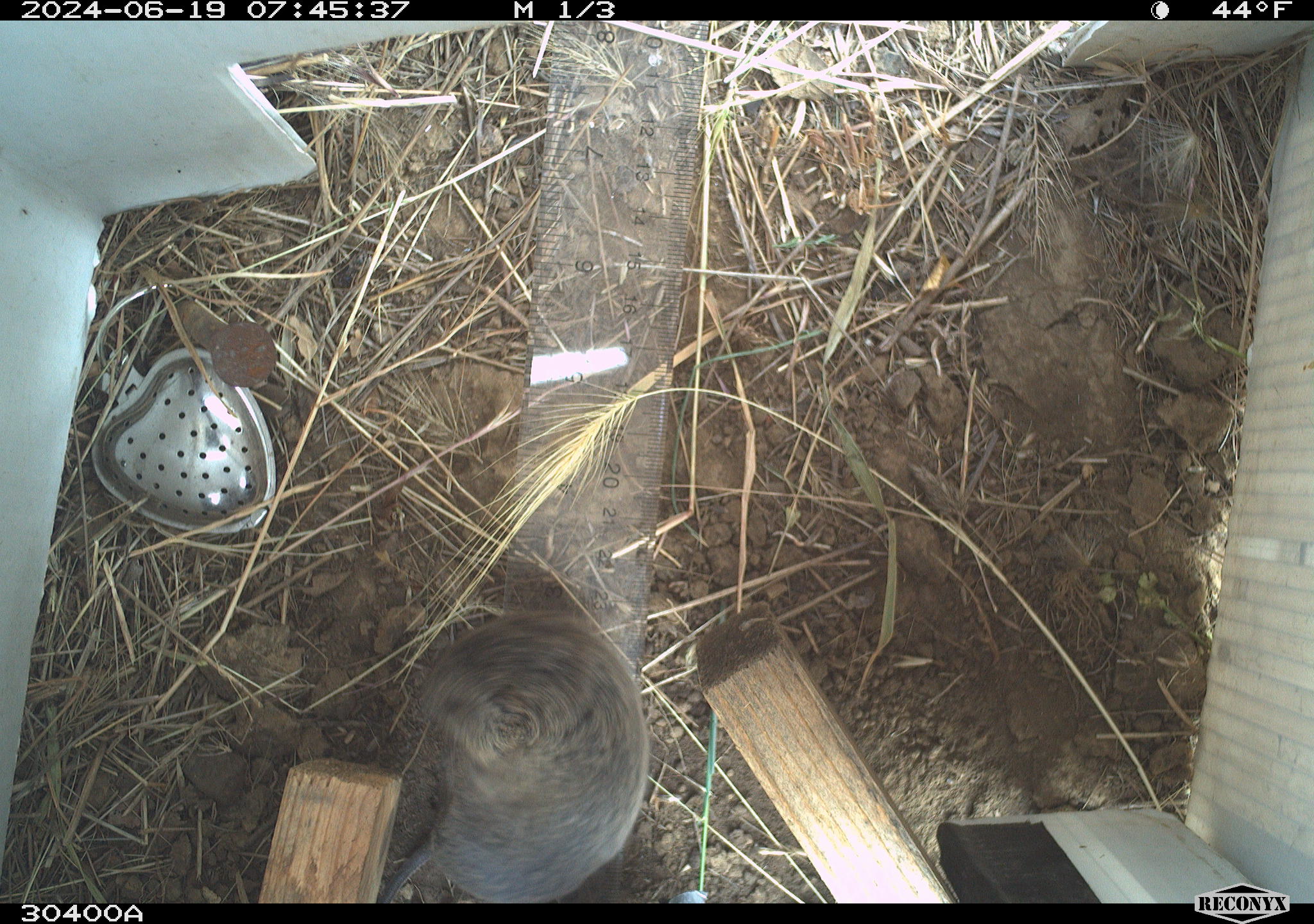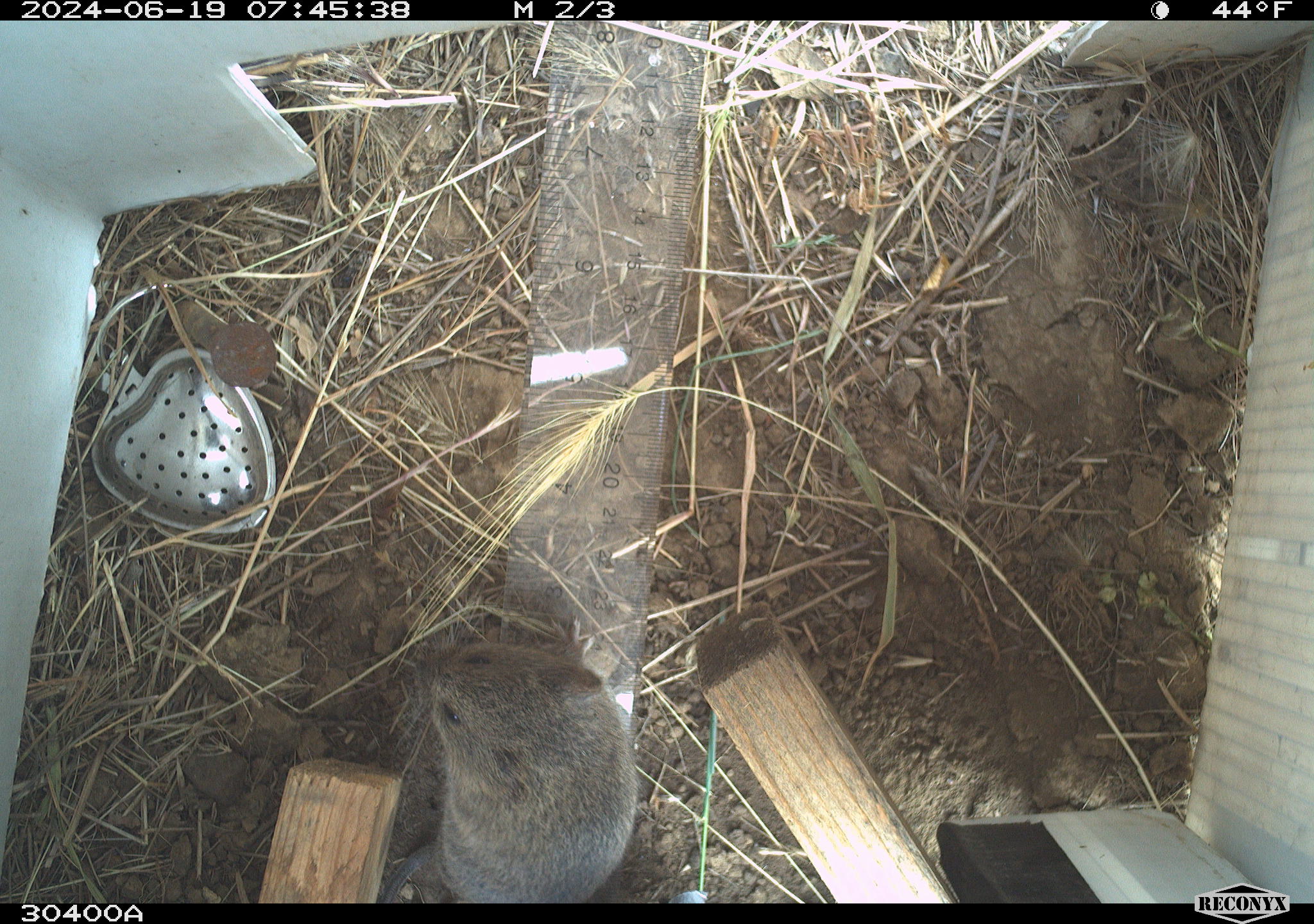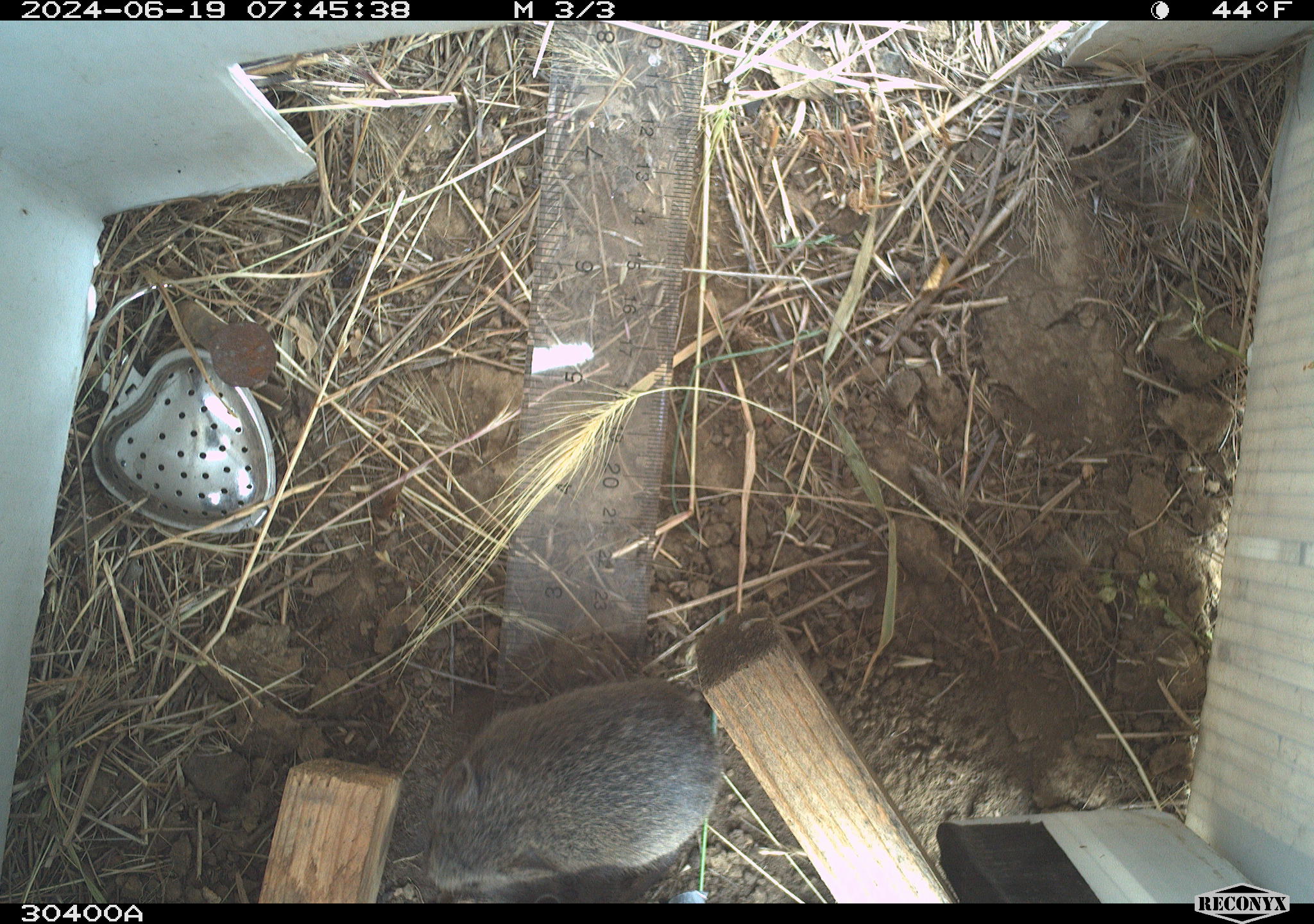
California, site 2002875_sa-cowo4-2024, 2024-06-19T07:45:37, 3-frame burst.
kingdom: Animalia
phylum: Chordata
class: Mammalia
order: Rodentia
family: Cricetidae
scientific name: Arvicolinae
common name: voles, lemmings, and muskrats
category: arvicolinae subfamily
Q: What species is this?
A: Arvicolinae subfamily (voles, lemmings, and muskrats) (Arvicolinae).